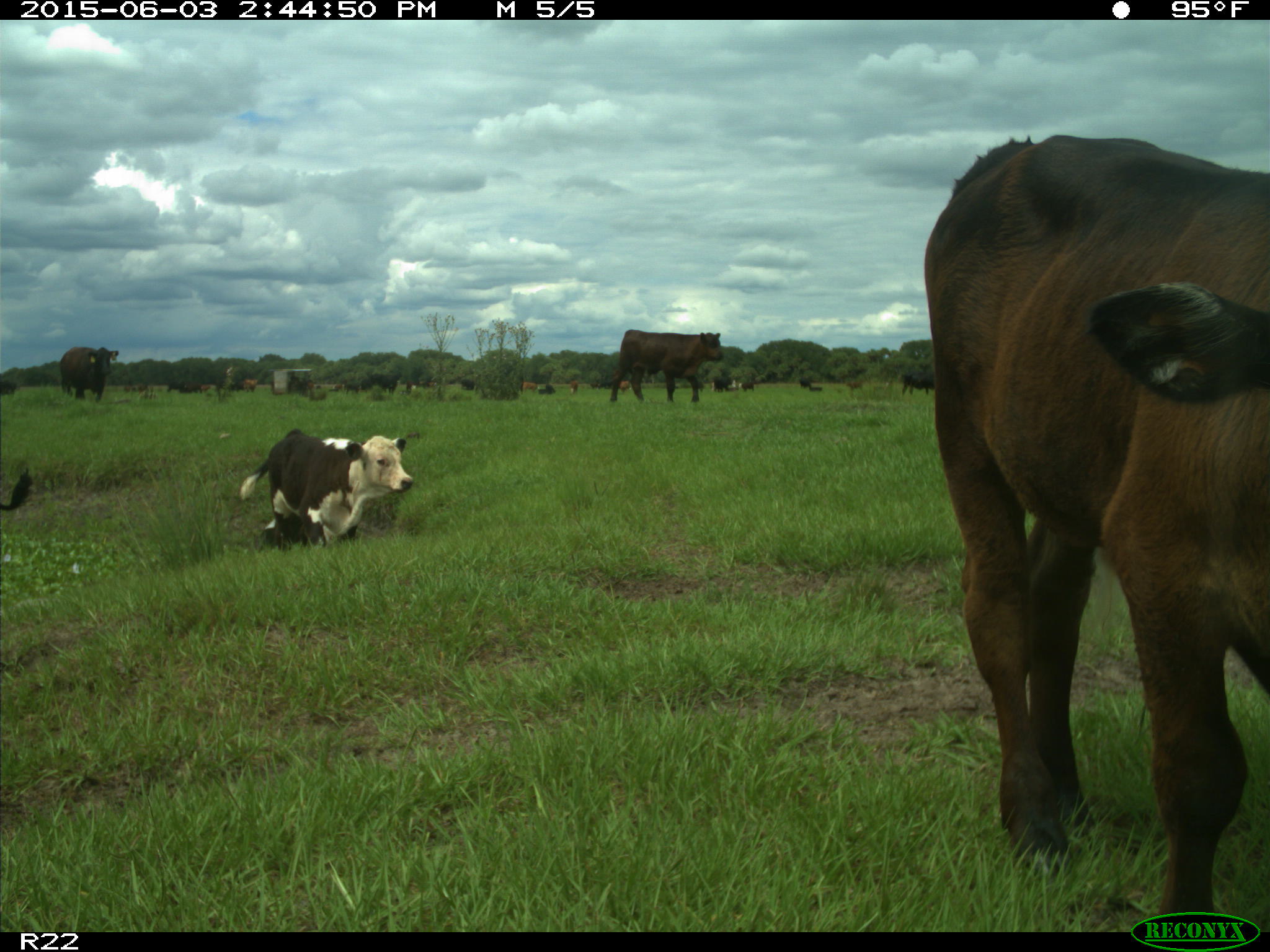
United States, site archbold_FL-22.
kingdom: Animalia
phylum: Chordata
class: Mammalia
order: Artiodactyla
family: Bovidae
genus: Bos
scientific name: Bos taurus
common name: domestic cow